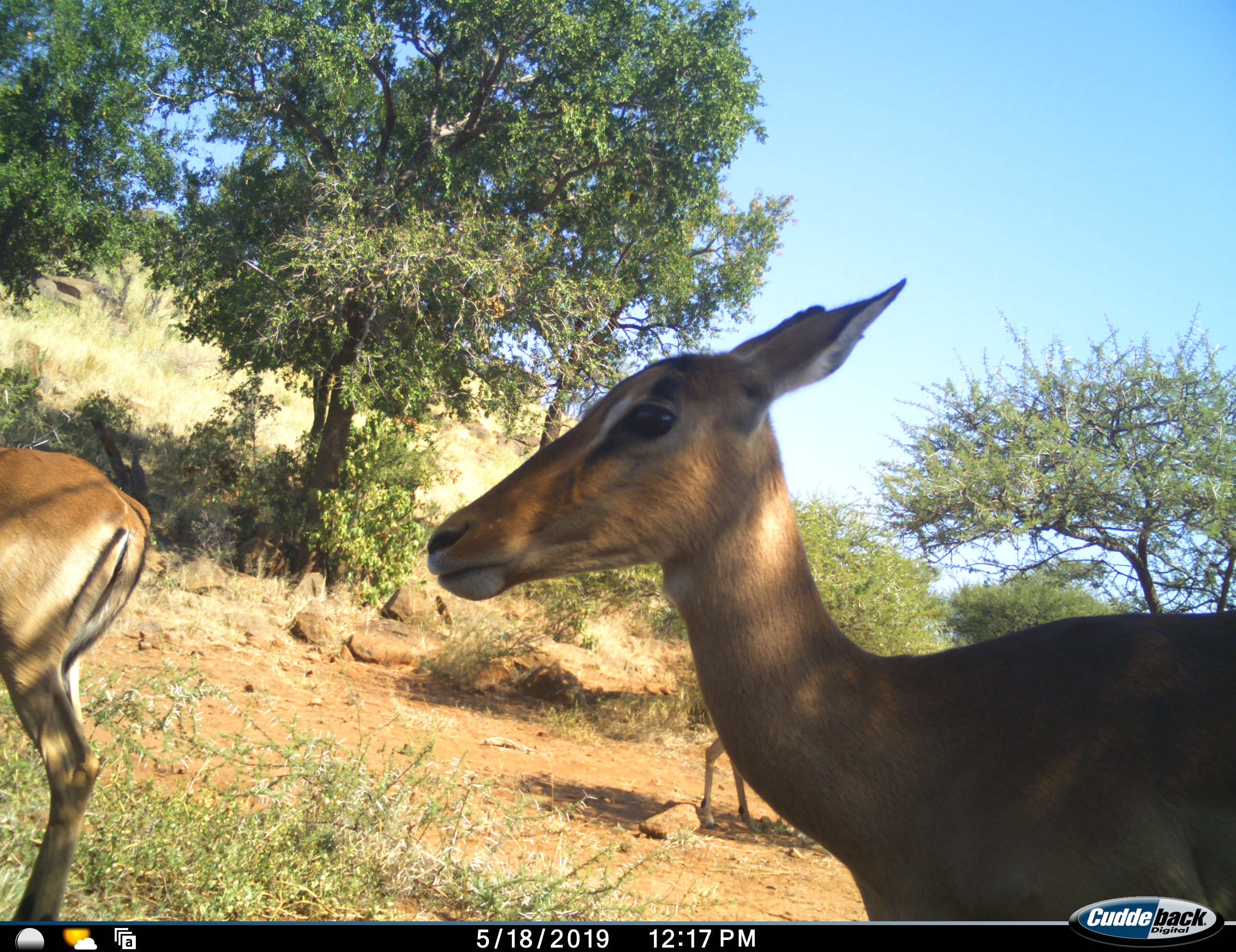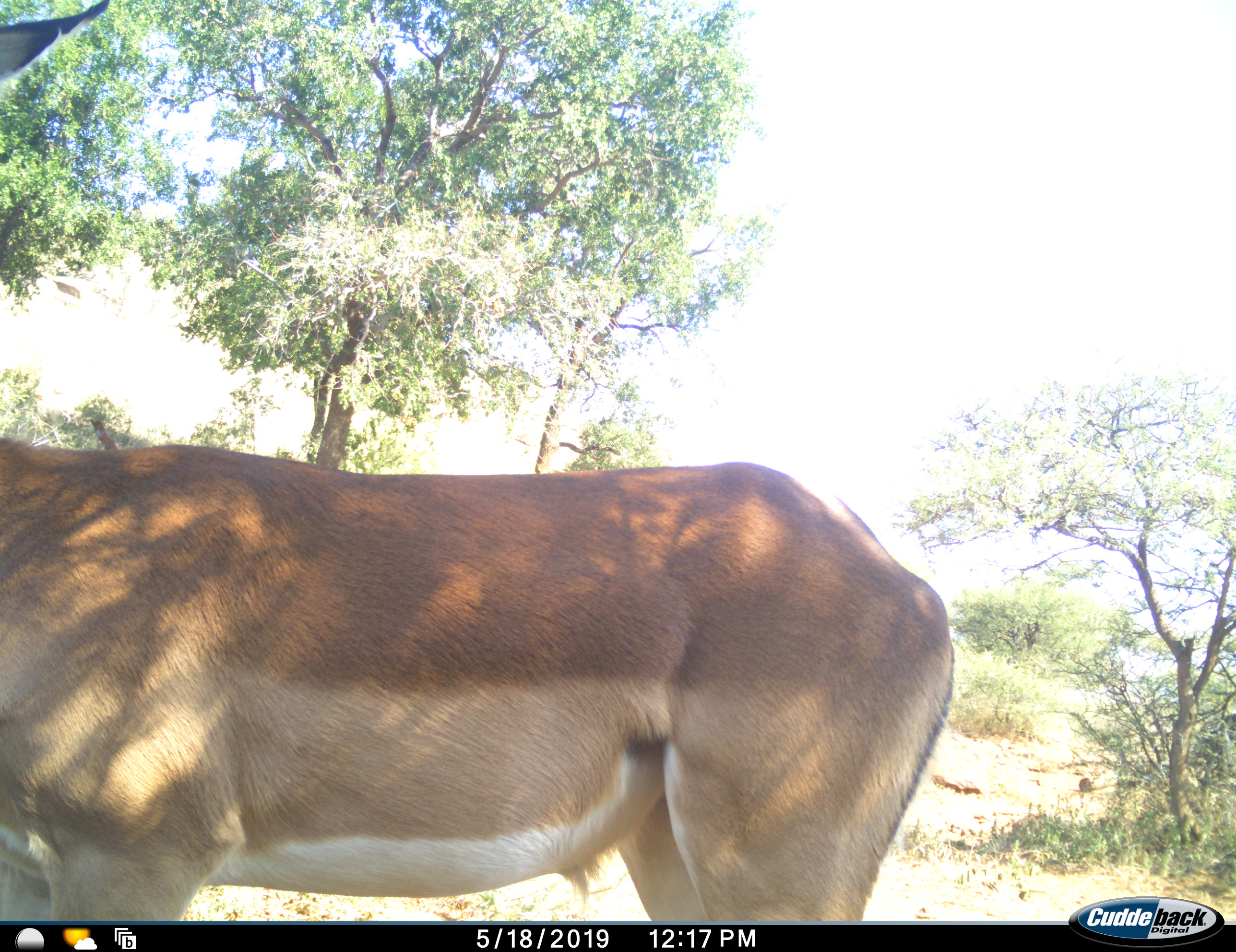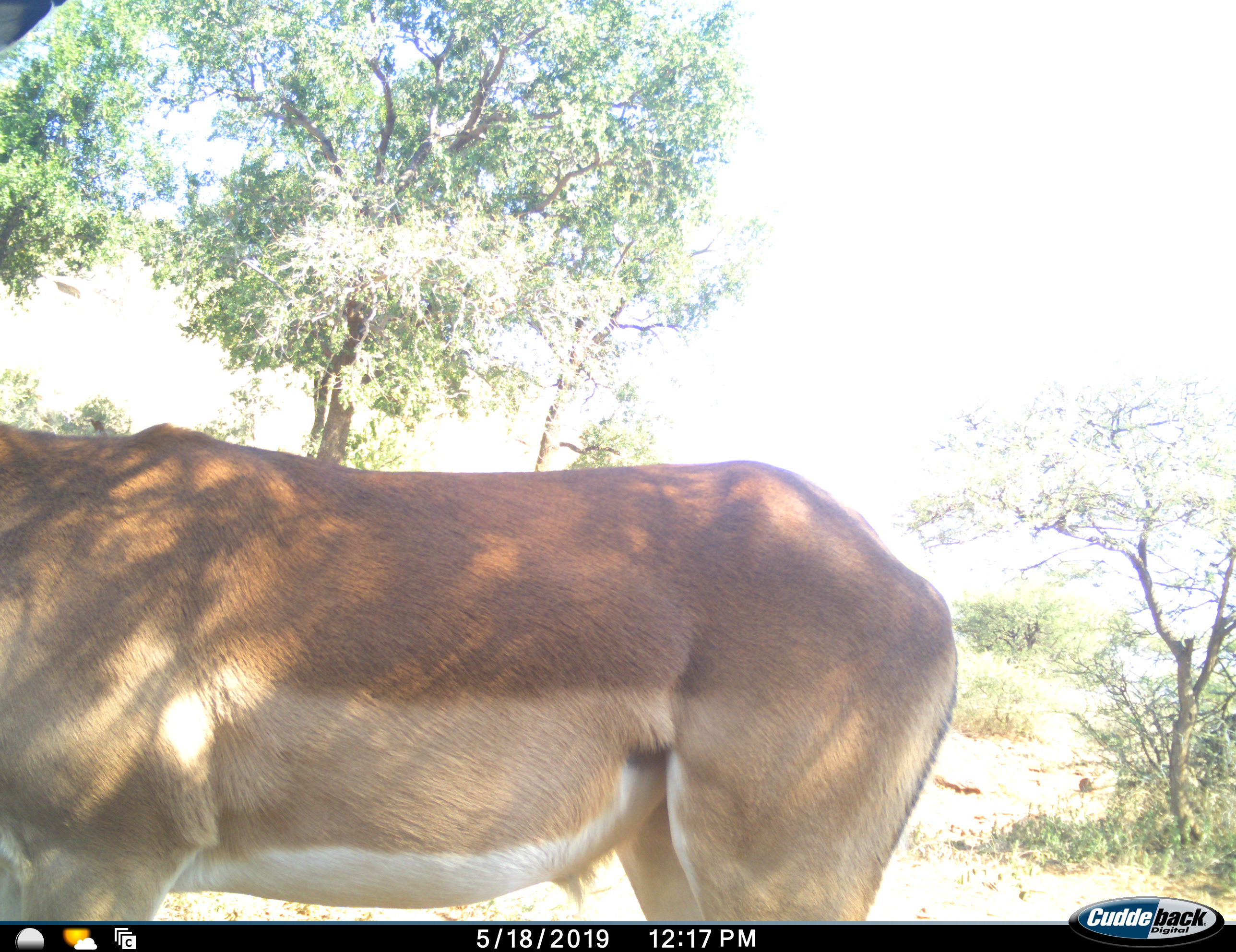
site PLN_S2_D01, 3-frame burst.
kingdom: Animalia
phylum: Chordata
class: Mammalia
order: Artiodactyla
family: Bovidae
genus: Aepyceros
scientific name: Aepyceros melampus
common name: impala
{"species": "impala (Aepyceros melampus)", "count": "3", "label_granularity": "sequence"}